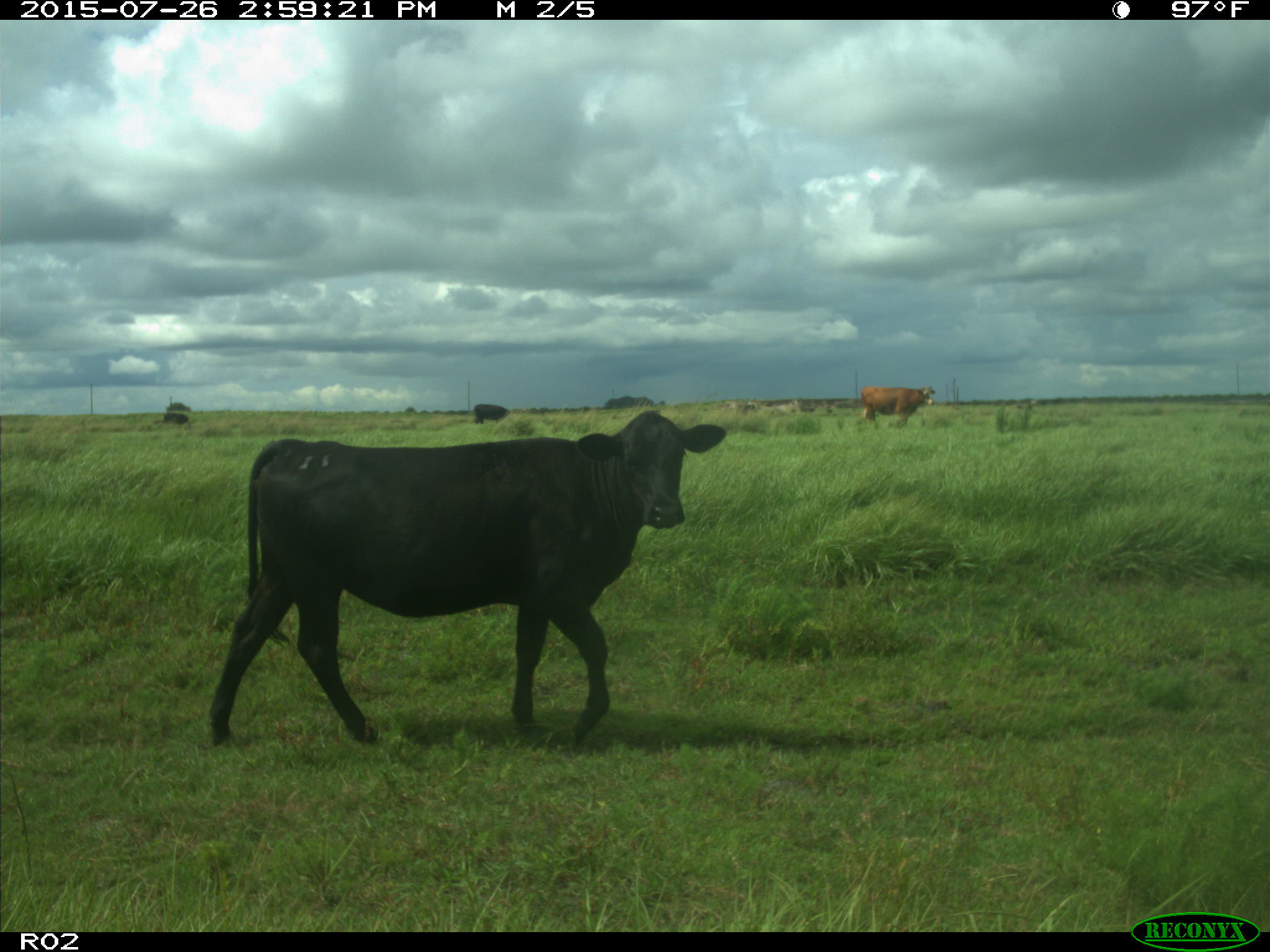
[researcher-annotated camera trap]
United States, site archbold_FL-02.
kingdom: Animalia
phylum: Chordata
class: Mammalia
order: Artiodactyla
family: Bovidae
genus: Bos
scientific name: Bos taurus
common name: domestic cow